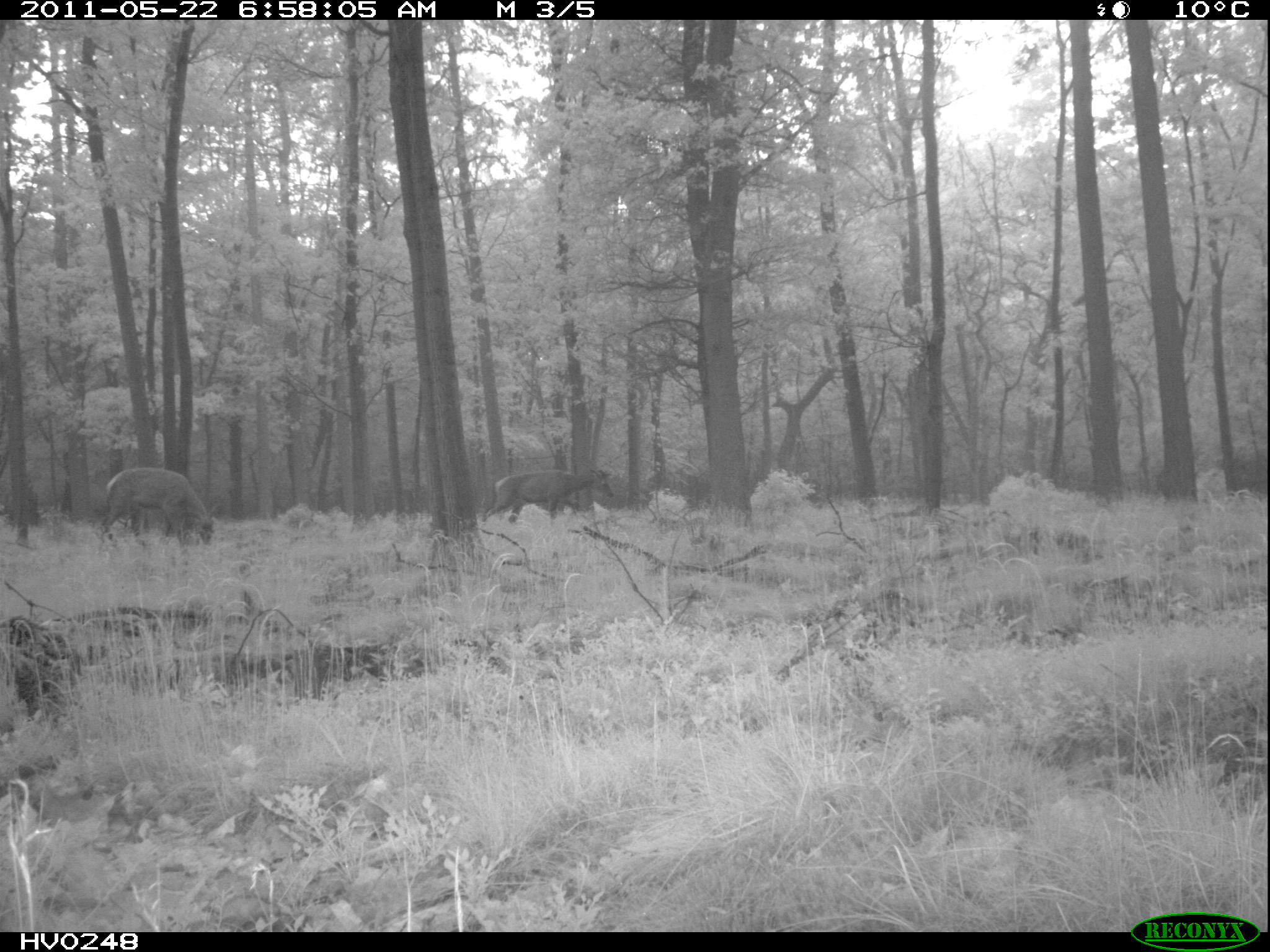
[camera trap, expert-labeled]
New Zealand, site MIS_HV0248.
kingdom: Animalia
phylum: Chordata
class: Mammalia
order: Artiodactyla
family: Cervidae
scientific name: Cervidae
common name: deer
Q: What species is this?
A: Deer (Cervidae).